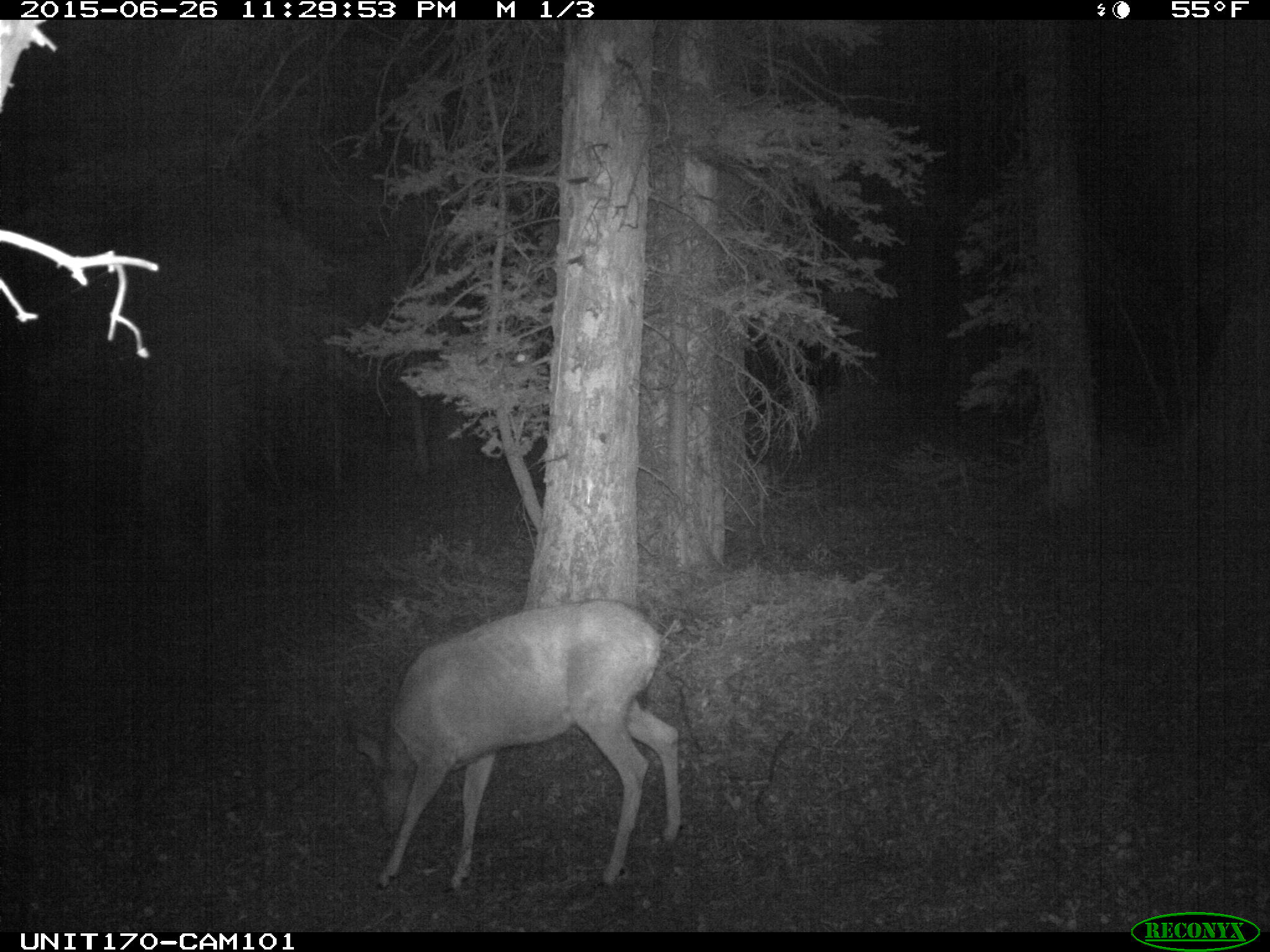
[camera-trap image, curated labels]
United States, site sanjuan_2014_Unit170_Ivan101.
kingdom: Animalia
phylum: Chordata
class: Mammalia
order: Artiodactyla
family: Cervidae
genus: Odocoileus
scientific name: Odocoileus hemionus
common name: mule deer